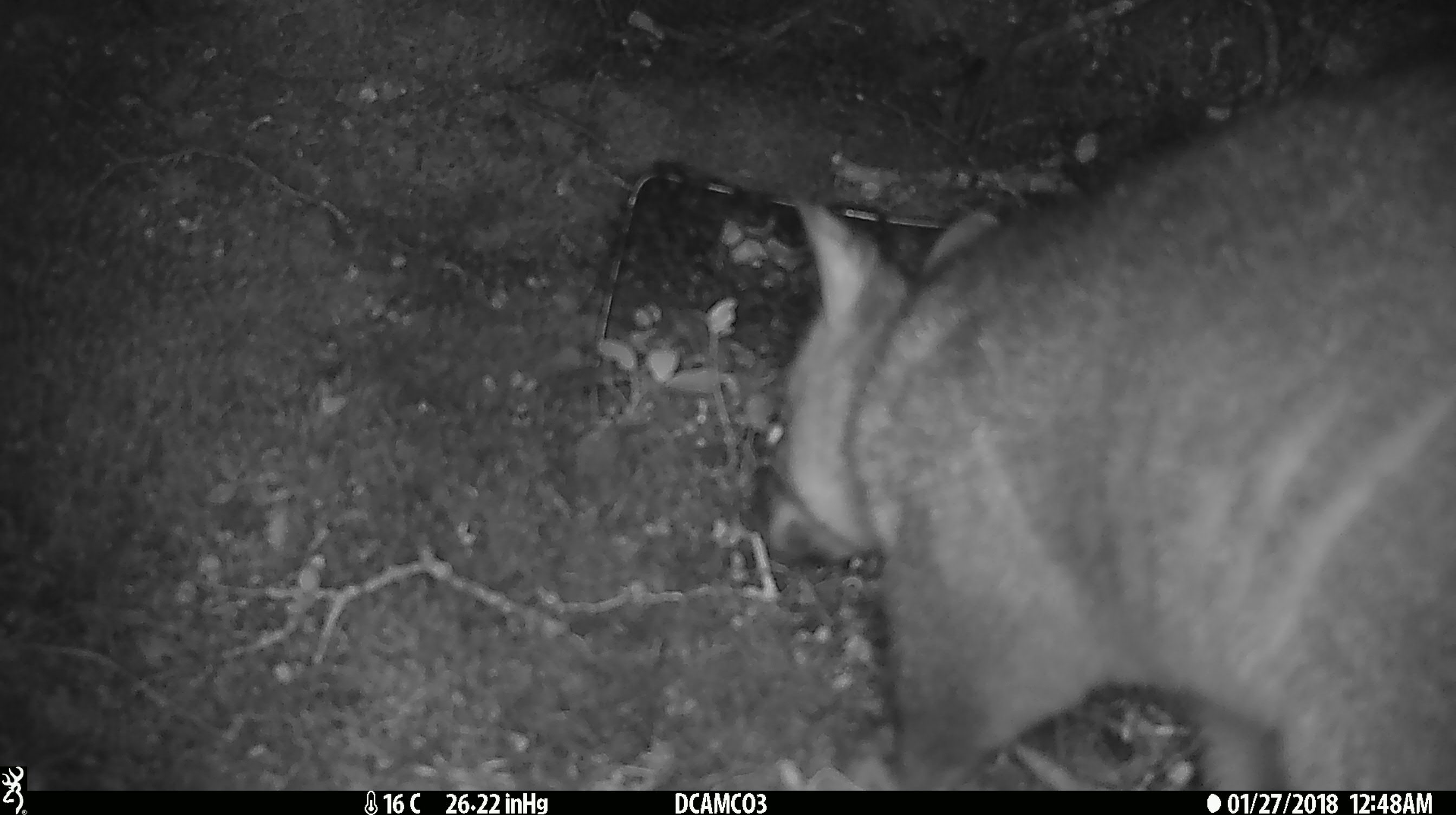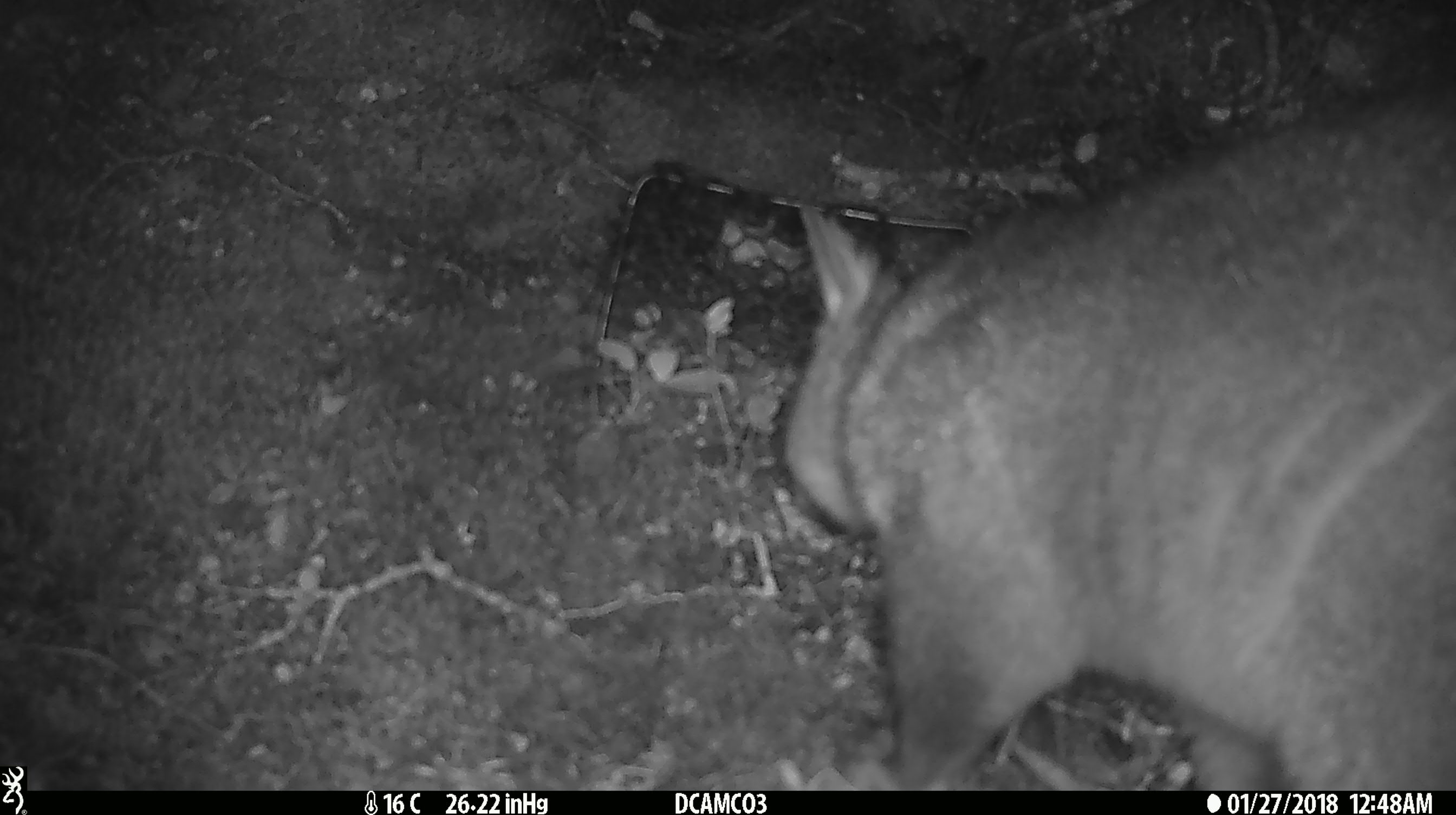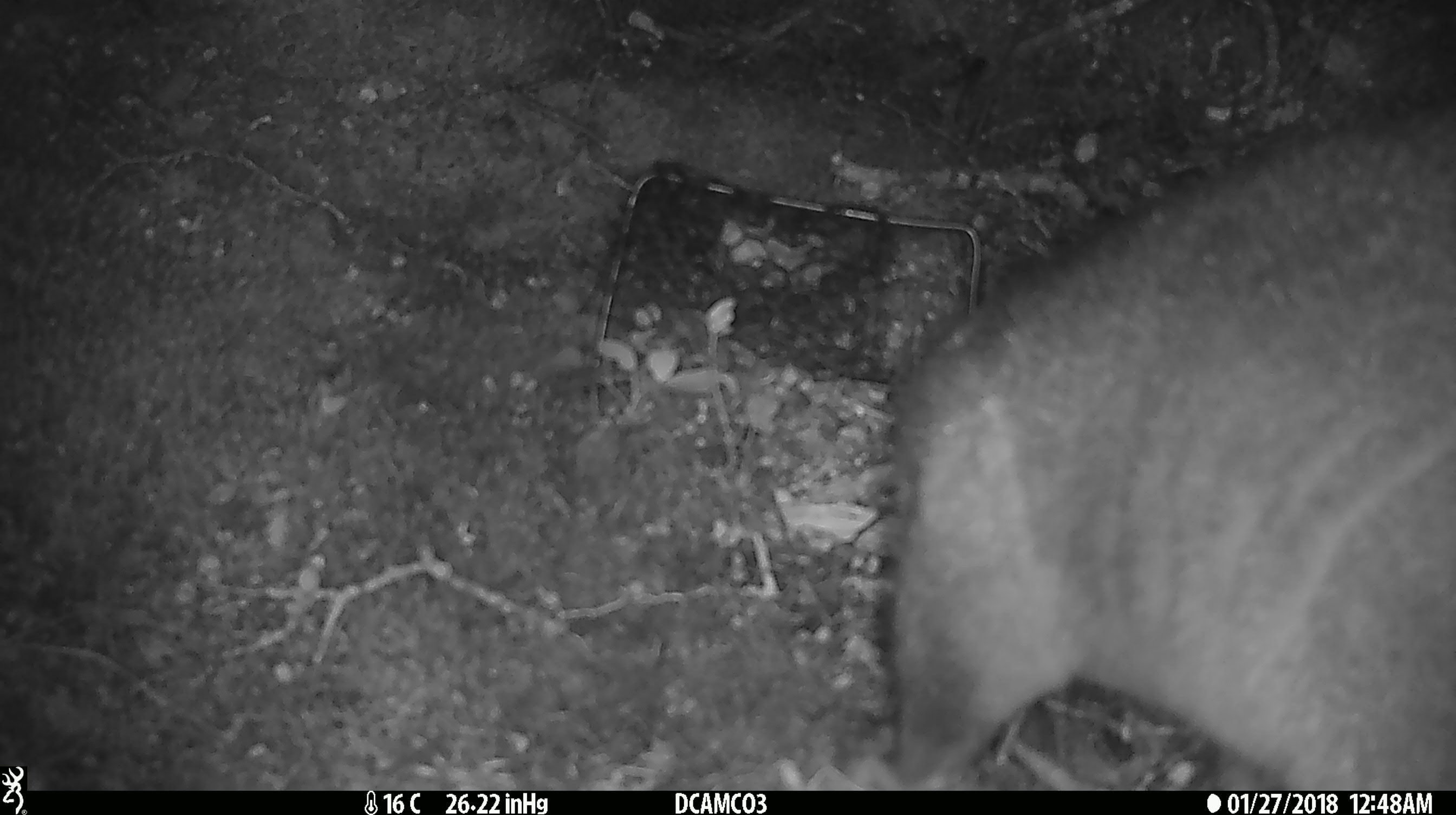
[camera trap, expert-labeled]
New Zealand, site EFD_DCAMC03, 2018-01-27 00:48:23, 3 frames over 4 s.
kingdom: Animalia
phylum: Chordata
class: Mammalia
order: Diprotodontia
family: Phalangeridae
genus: Trichosurus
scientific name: Trichosurus vulpecula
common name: common brushtail possum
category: possum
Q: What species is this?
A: Possum (common brushtail possum) (Trichosurus vulpecula).